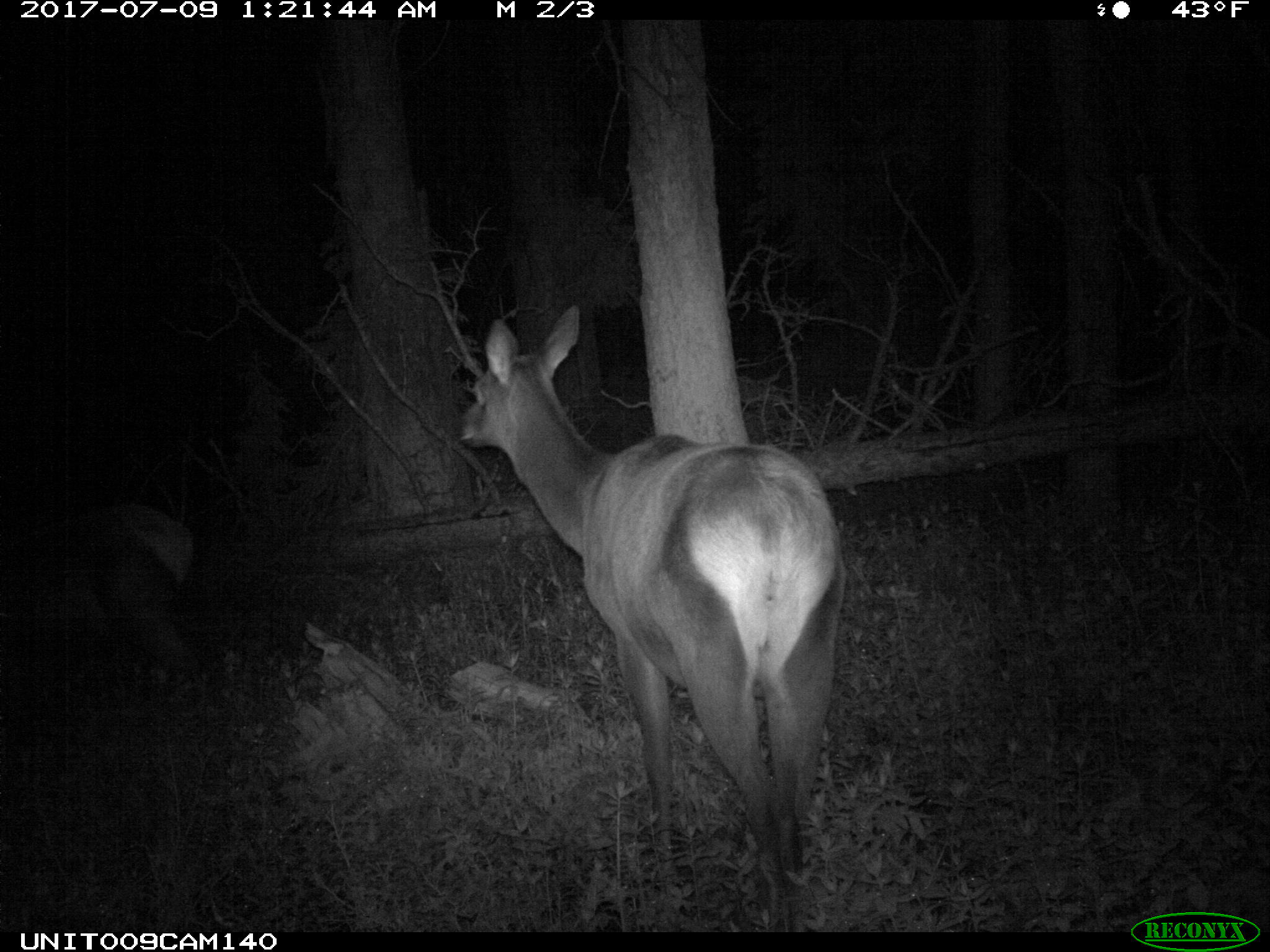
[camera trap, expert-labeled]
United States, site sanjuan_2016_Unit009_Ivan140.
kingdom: Animalia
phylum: Chordata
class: Mammalia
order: Artiodactyla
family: Cervidae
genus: Cervus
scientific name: Cervus elaphus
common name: red deer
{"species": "Cervus elaphus (red deer)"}